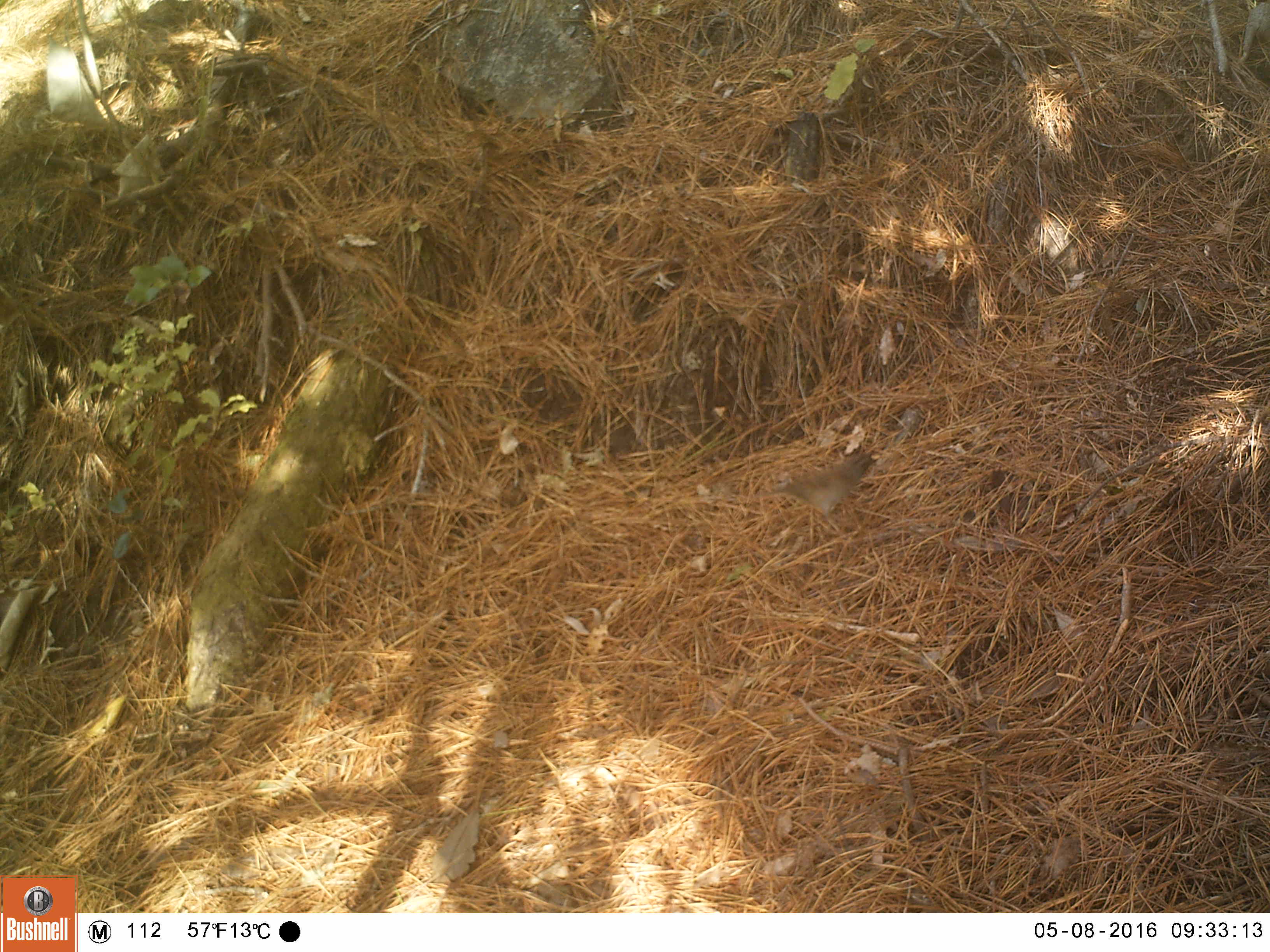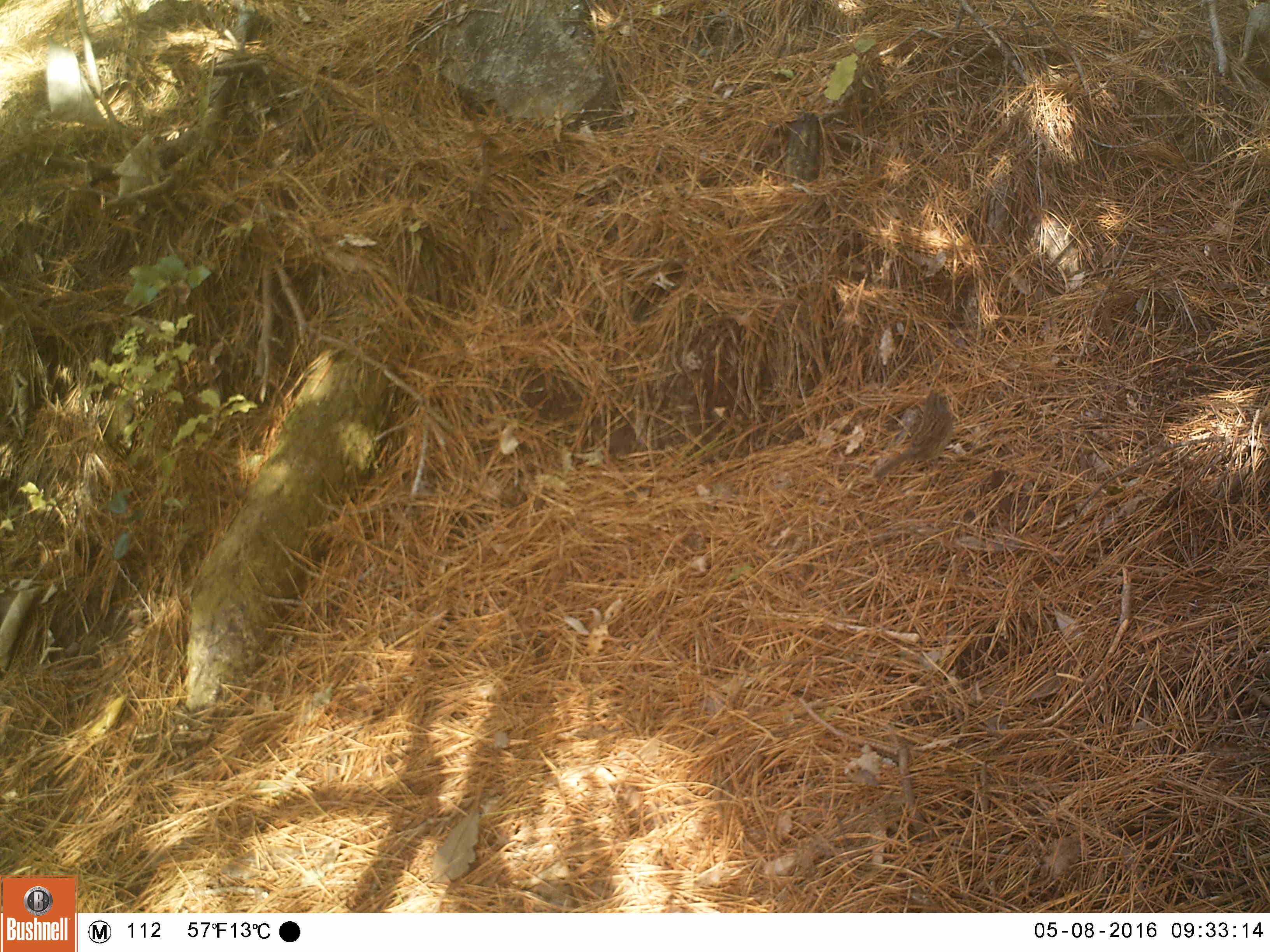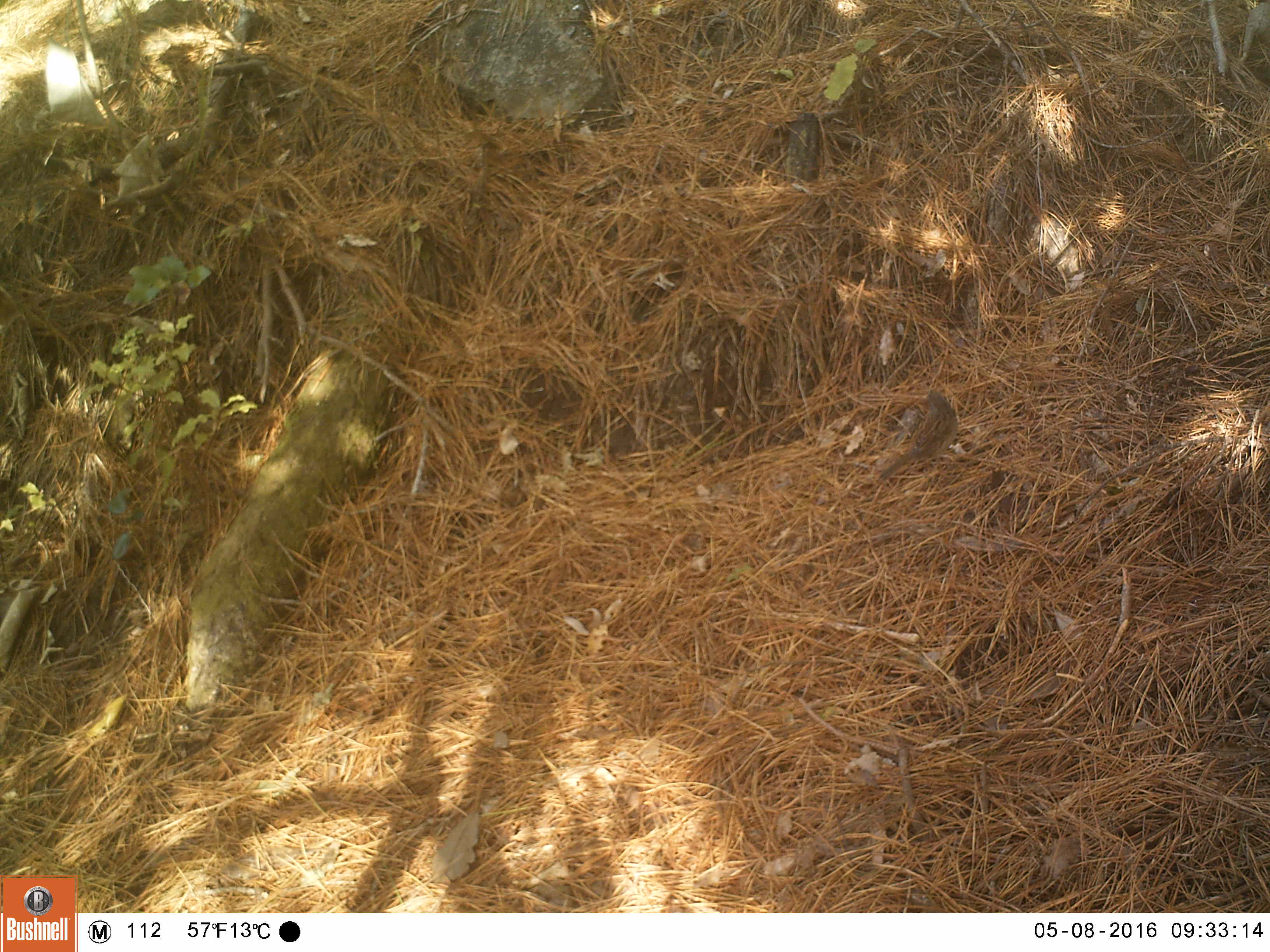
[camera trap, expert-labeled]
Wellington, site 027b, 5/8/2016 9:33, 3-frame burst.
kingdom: Animalia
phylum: Chordata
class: Aves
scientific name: Aves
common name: bird